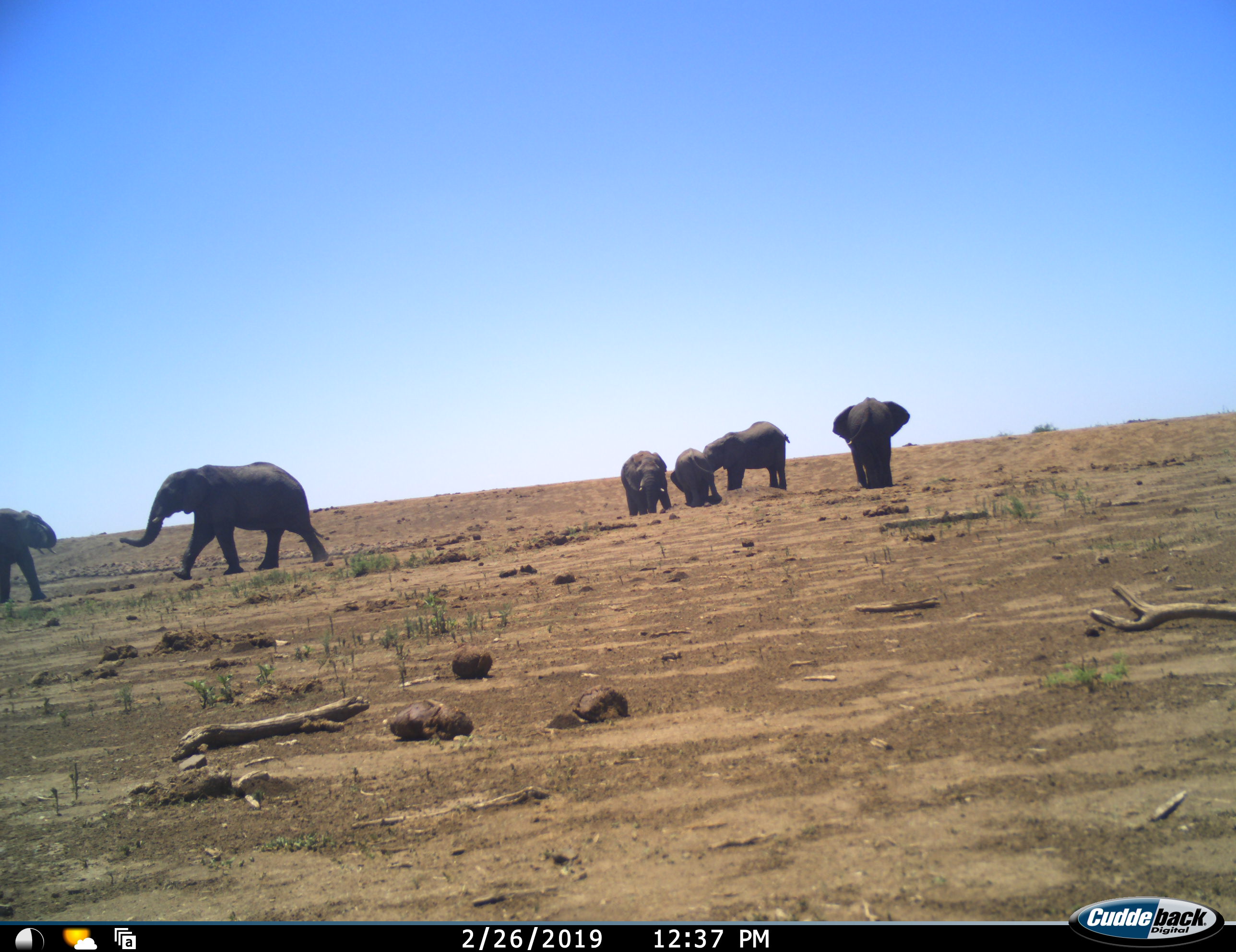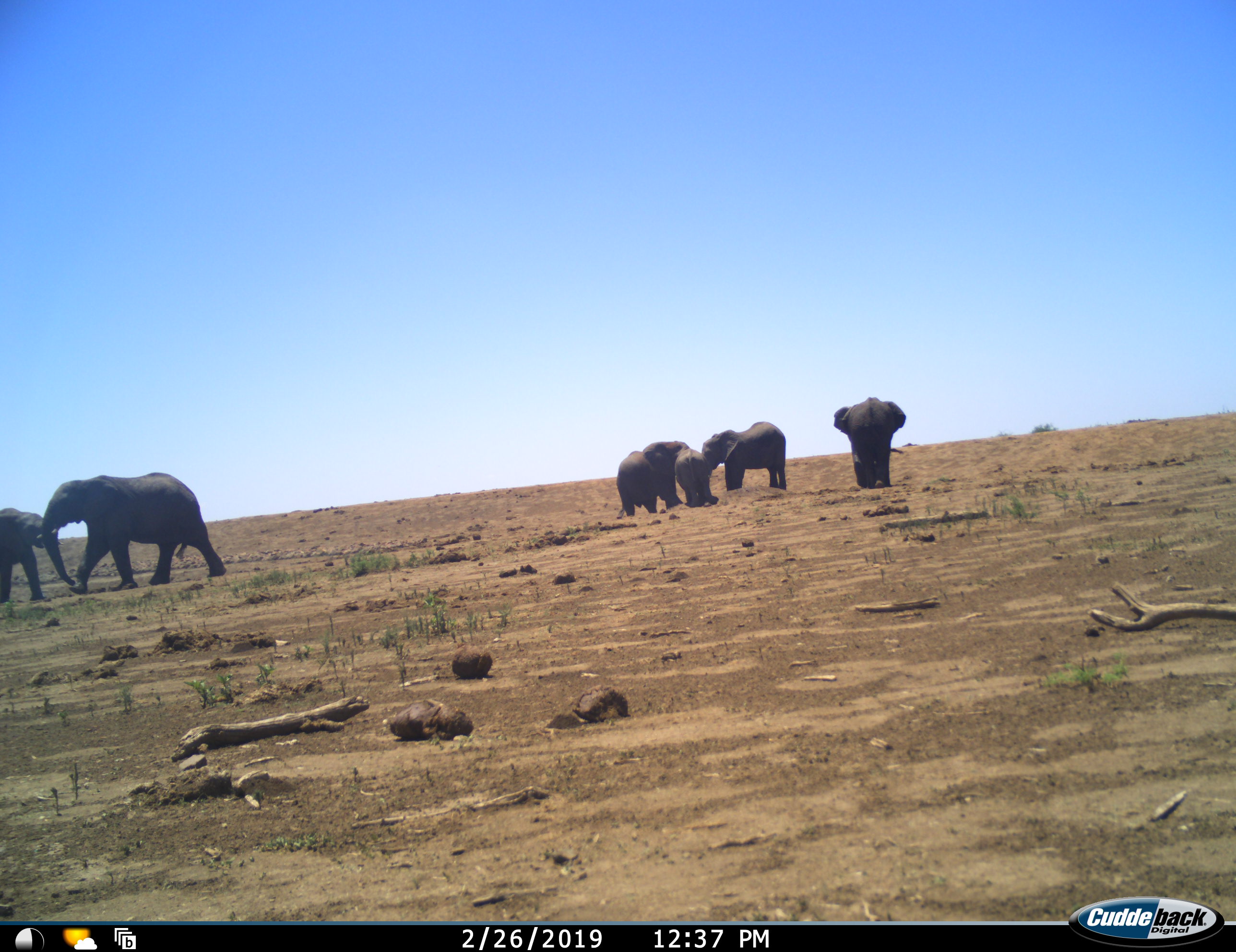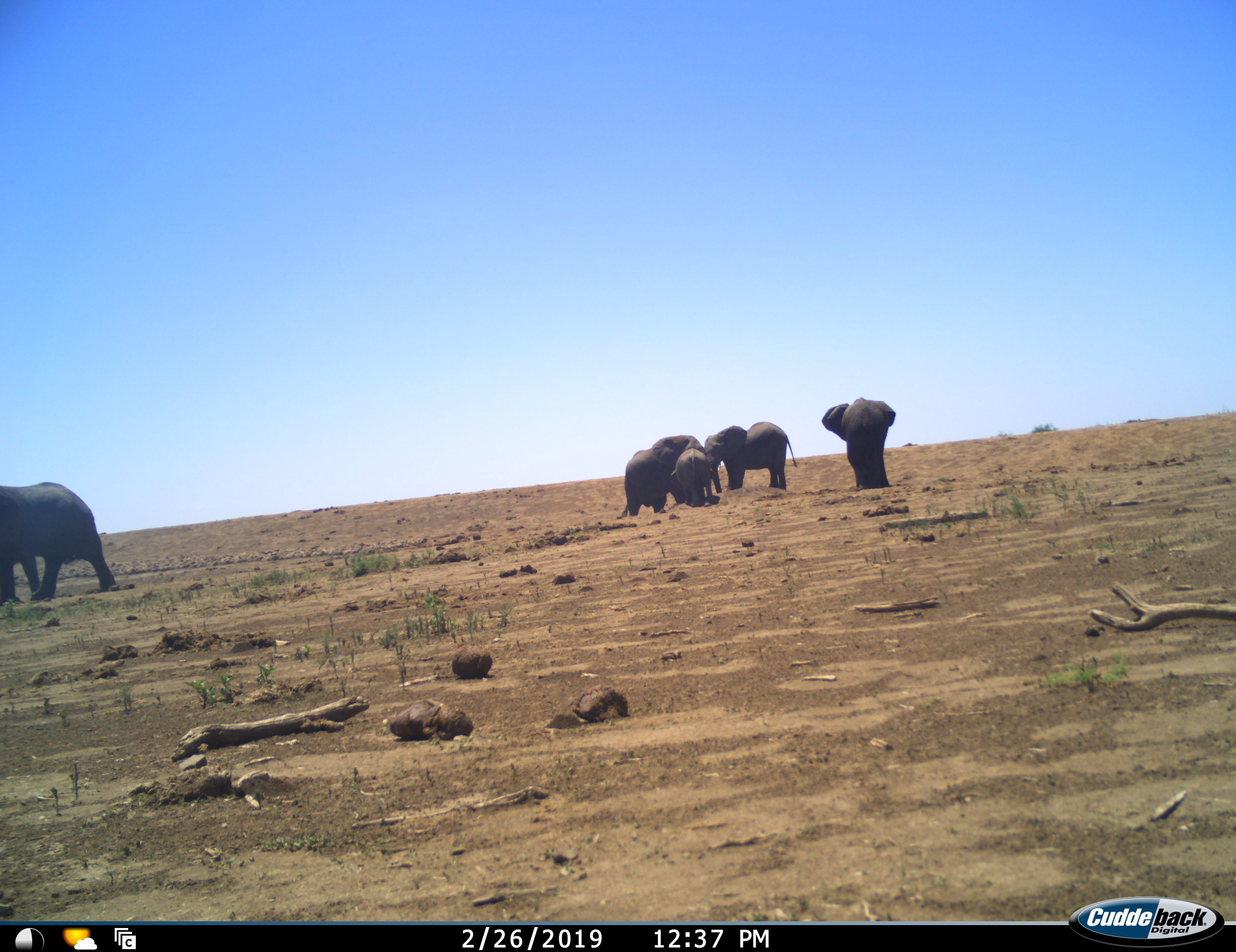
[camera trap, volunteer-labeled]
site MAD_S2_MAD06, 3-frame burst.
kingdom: Animalia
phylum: Chordata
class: Mammalia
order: Proboscidea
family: Elephantidae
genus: Loxodonta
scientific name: Loxodonta africana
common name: african bush elephant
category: elephant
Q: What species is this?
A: Elephant (african bush elephant) (Loxodonta africana).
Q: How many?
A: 6.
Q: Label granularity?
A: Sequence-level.